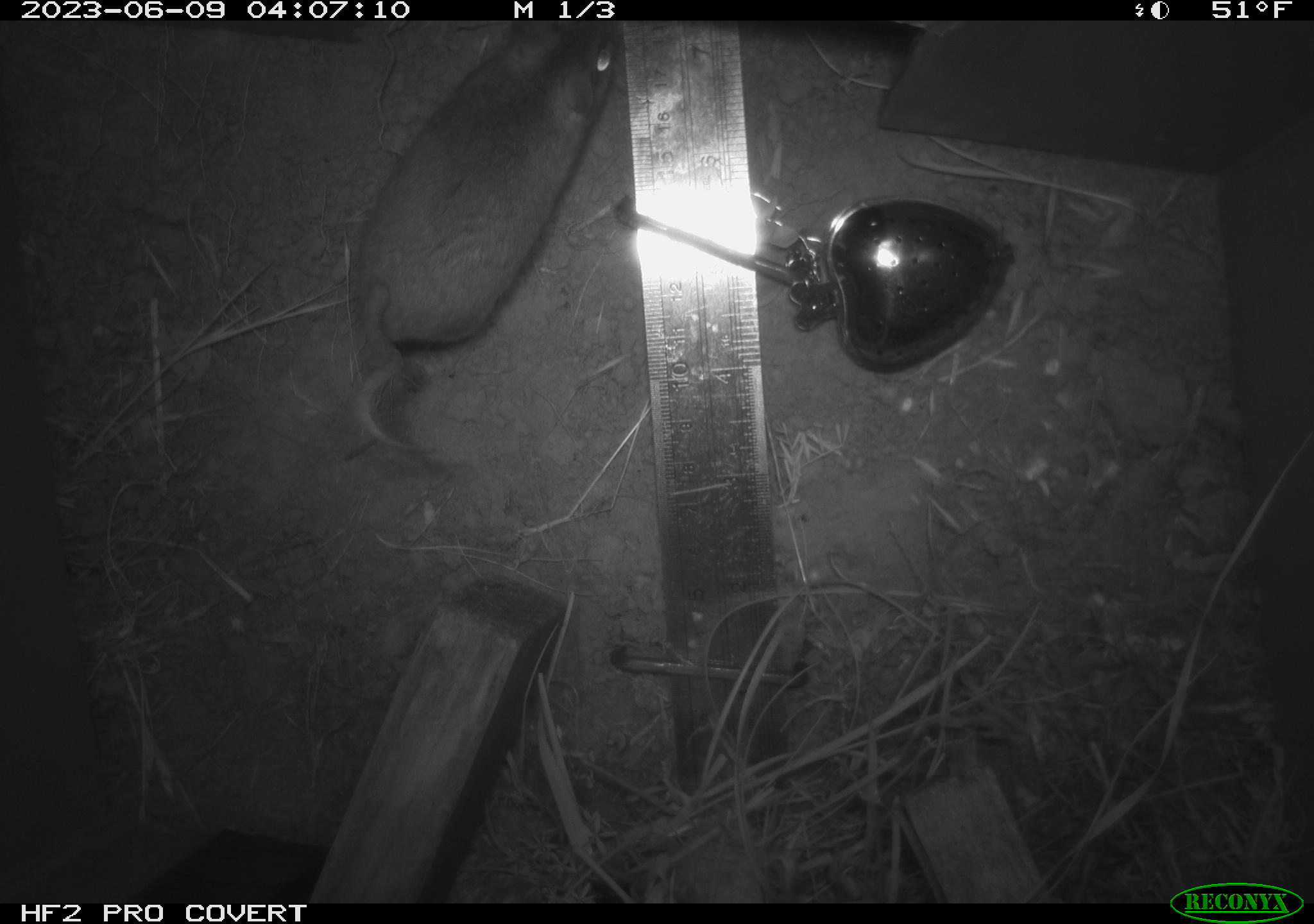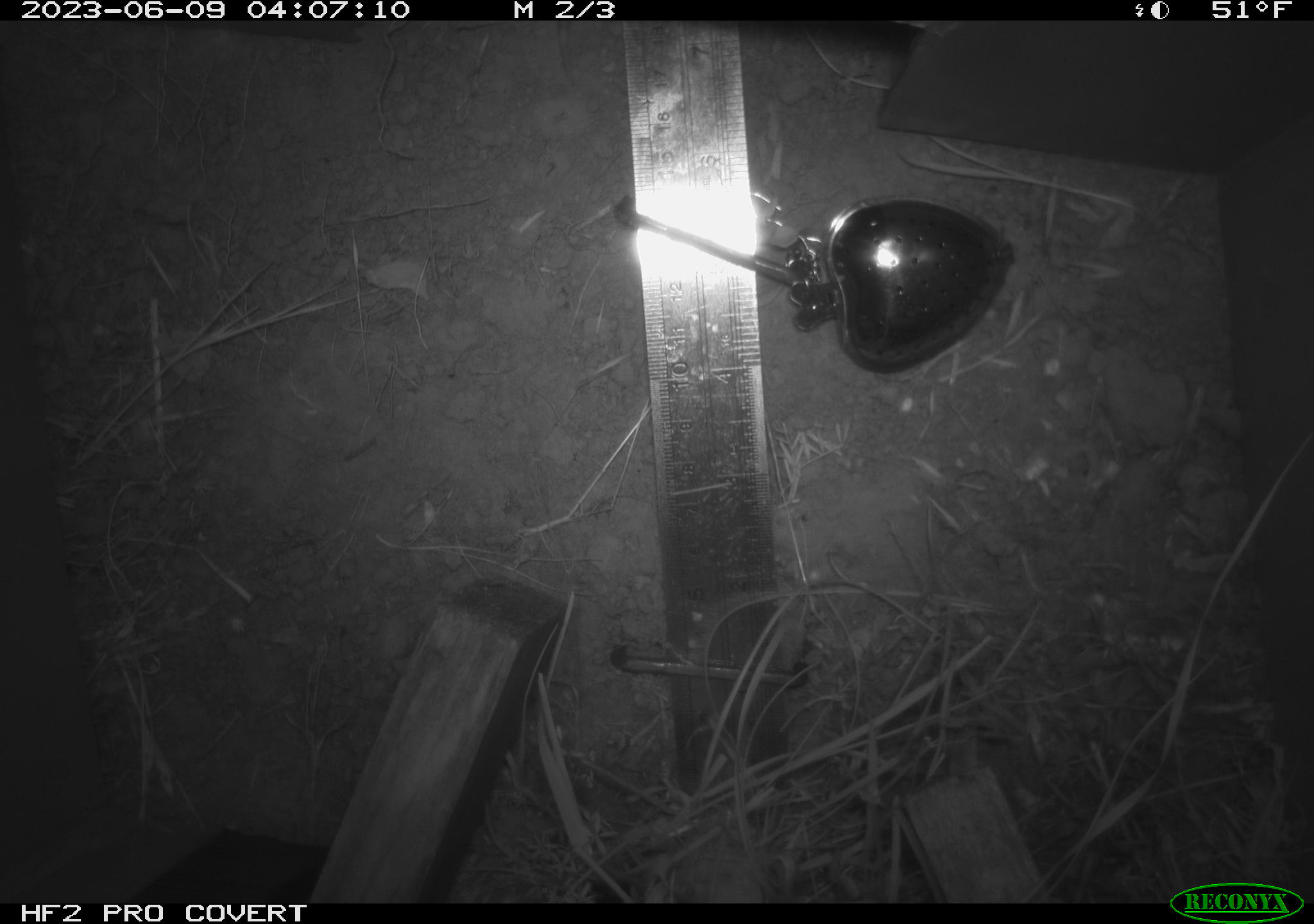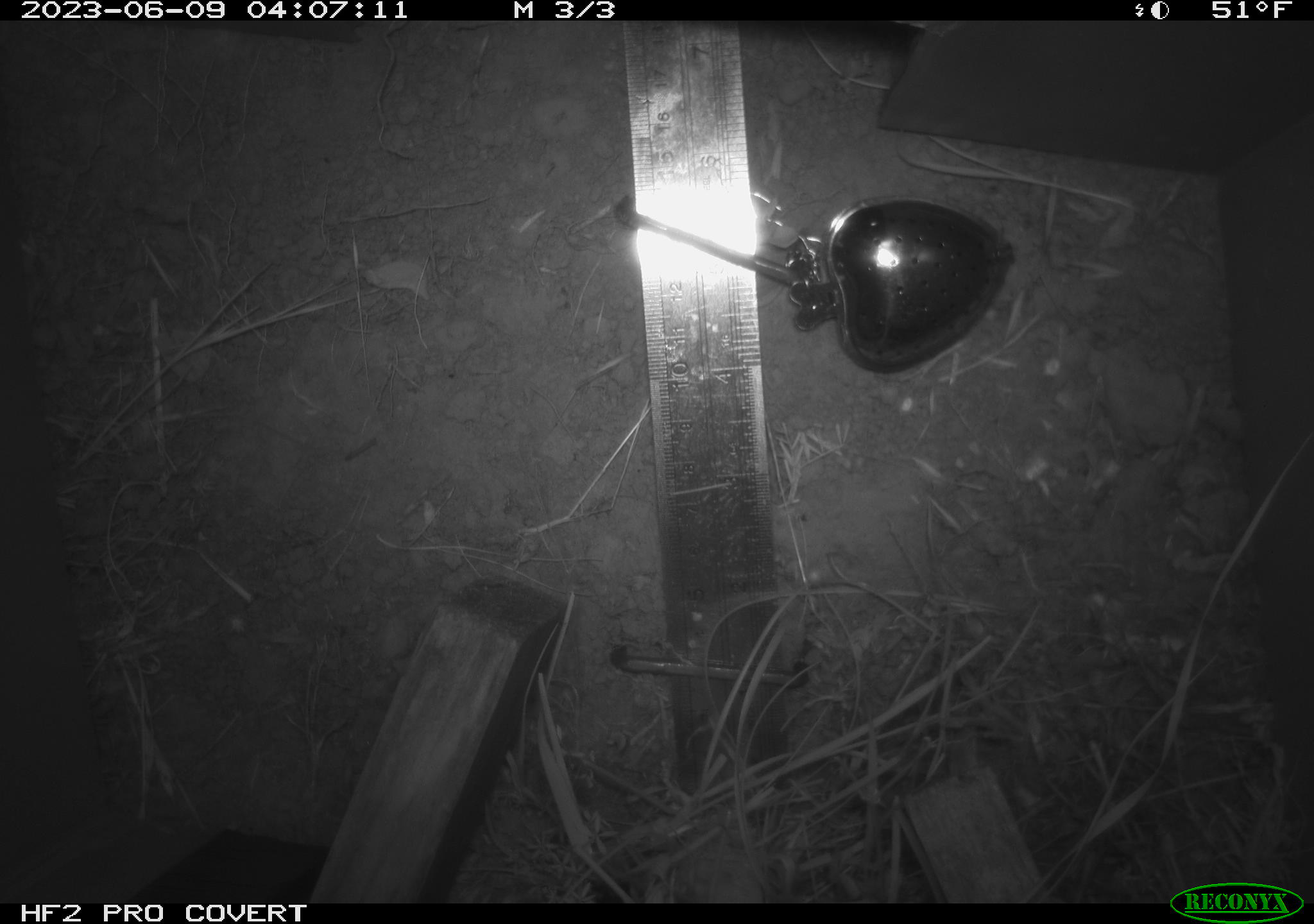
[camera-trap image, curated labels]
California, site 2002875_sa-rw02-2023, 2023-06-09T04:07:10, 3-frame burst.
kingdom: Animalia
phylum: Chordata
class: Mammalia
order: Rodentia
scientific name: Rodentia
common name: mouse species